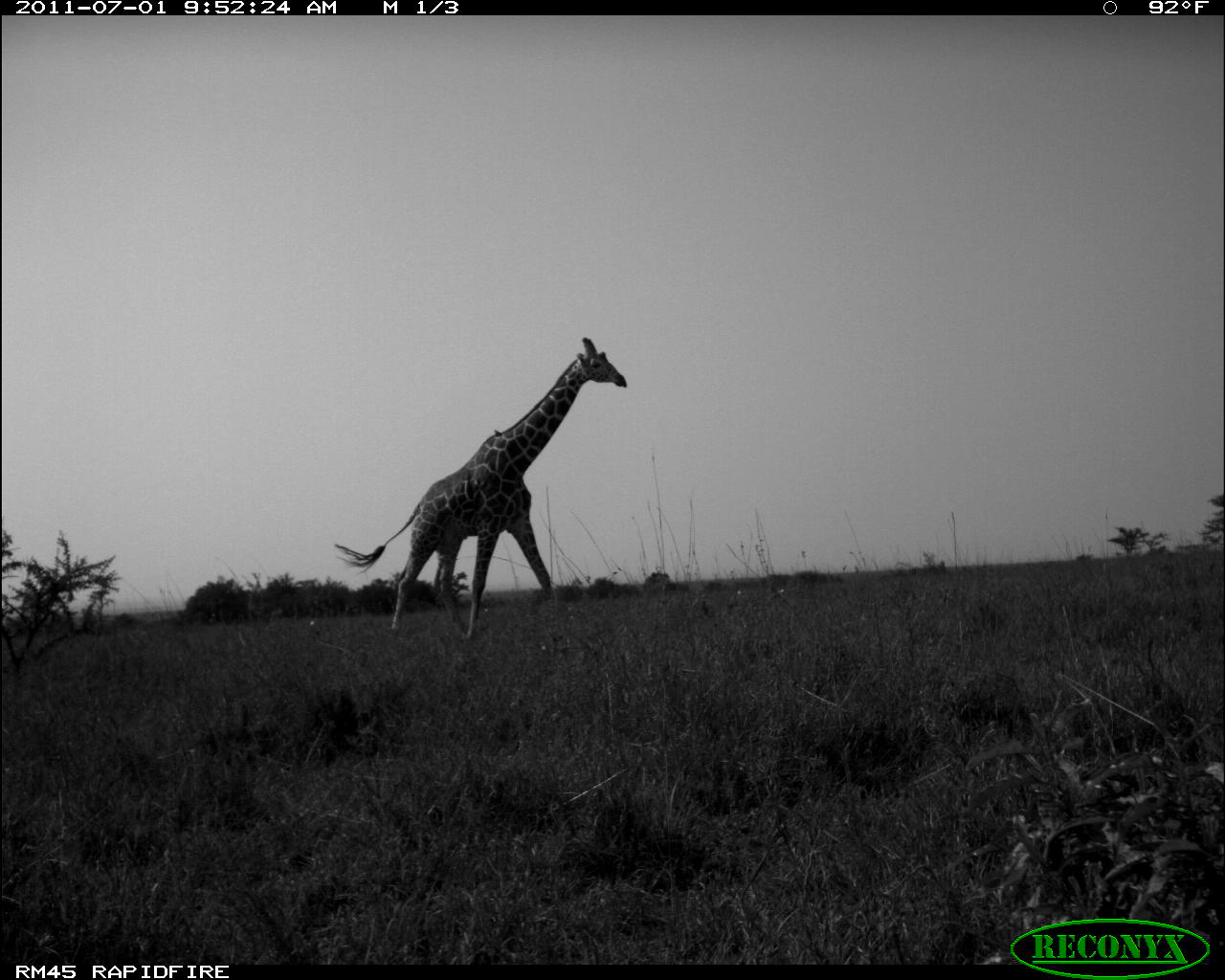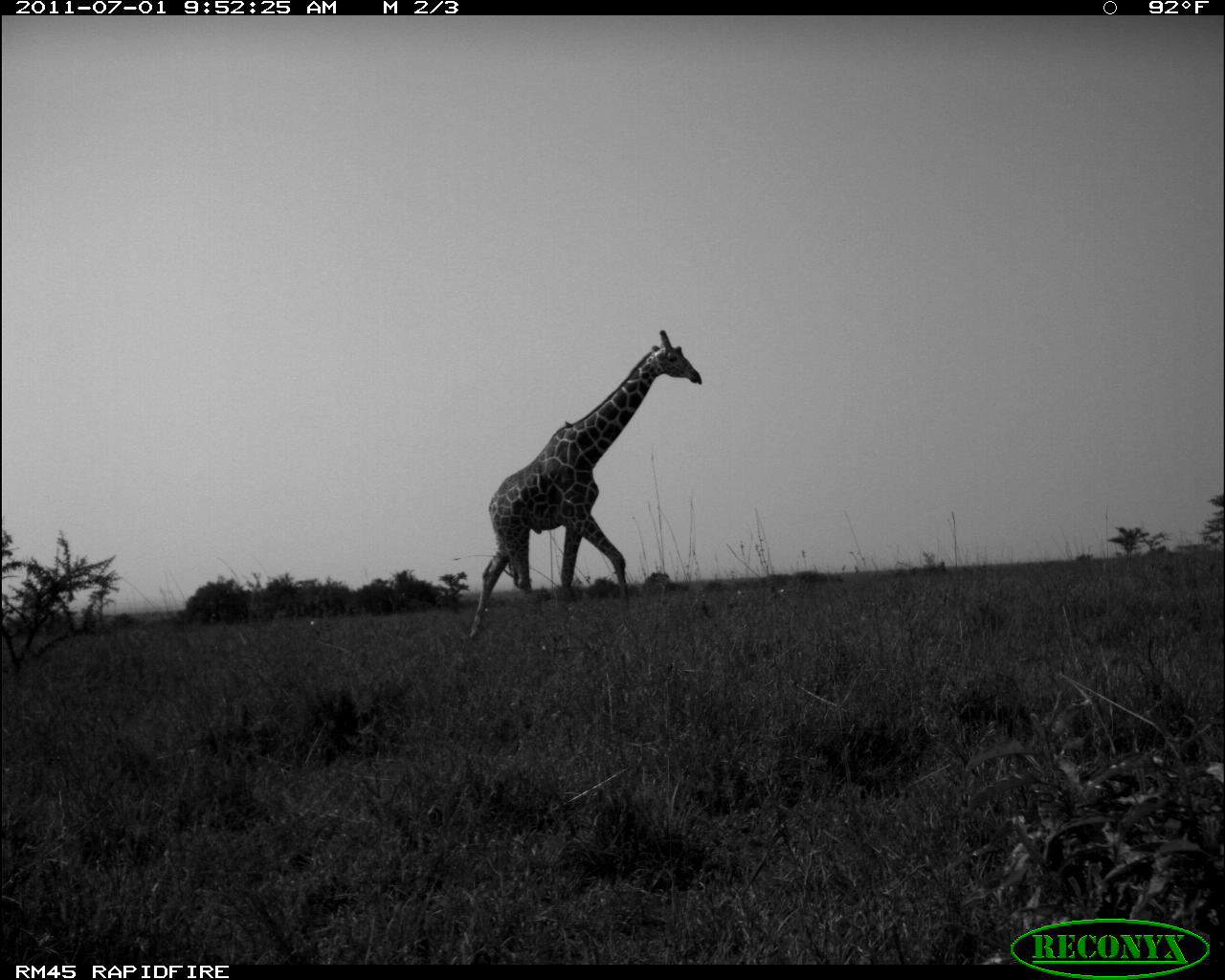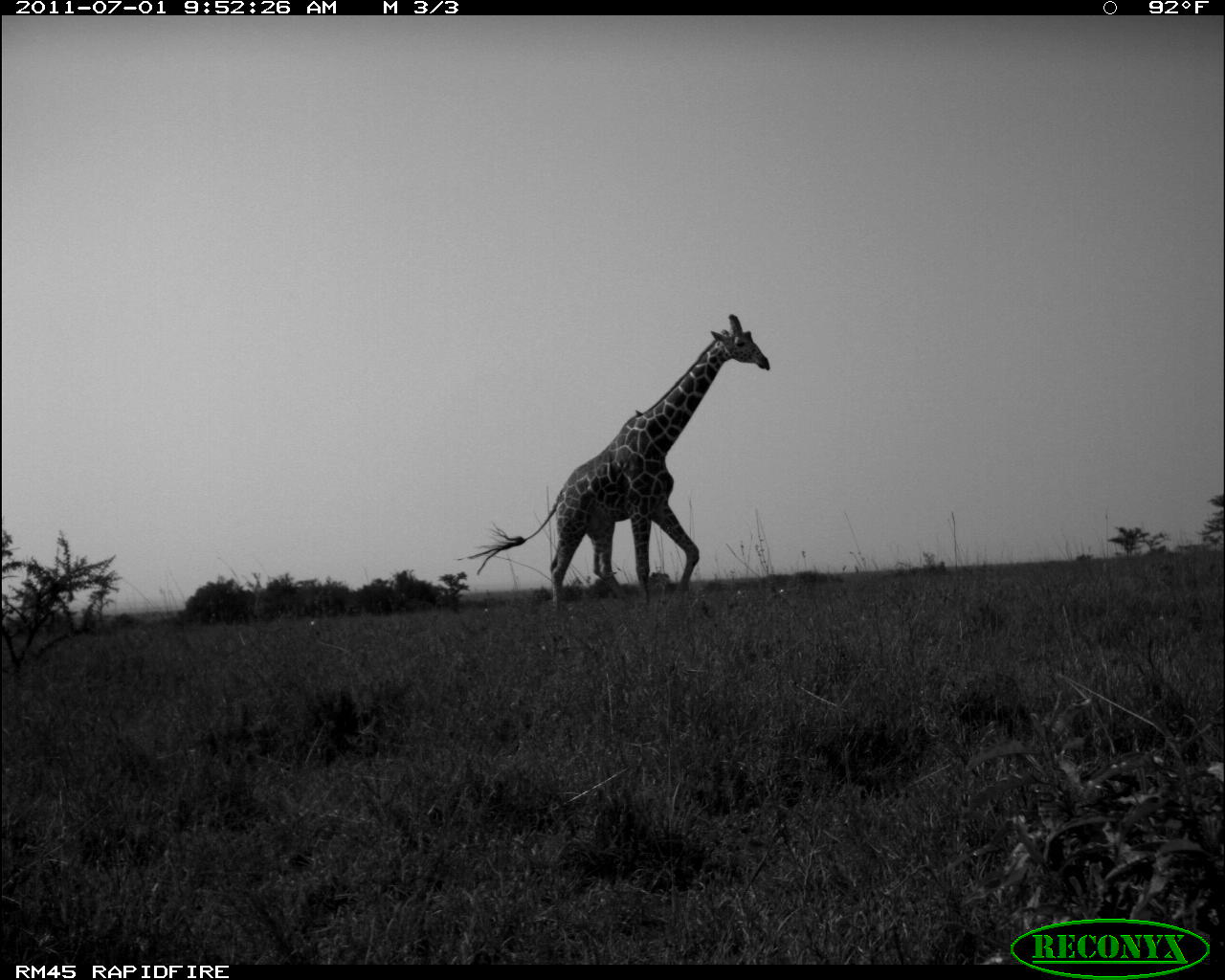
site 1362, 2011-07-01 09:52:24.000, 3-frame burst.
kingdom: Animalia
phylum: Chordata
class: Mammalia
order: Artiodactyla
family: Giraffidae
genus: Giraffa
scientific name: Giraffa camelopardalis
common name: giraffe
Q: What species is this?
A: Giraffa camelopardalis (giraffe).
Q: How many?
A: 1.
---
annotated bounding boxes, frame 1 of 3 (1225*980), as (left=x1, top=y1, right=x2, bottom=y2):
giraffa camelopardalis: (left=329, top=330, right=632, bottom=651)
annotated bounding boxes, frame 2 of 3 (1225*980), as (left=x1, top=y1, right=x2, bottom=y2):
giraffa camelopardalis: (left=461, top=324, right=705, bottom=642)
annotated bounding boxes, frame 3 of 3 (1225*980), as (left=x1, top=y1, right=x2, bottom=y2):
giraffa camelopardalis: (left=450, top=309, right=771, bottom=616)